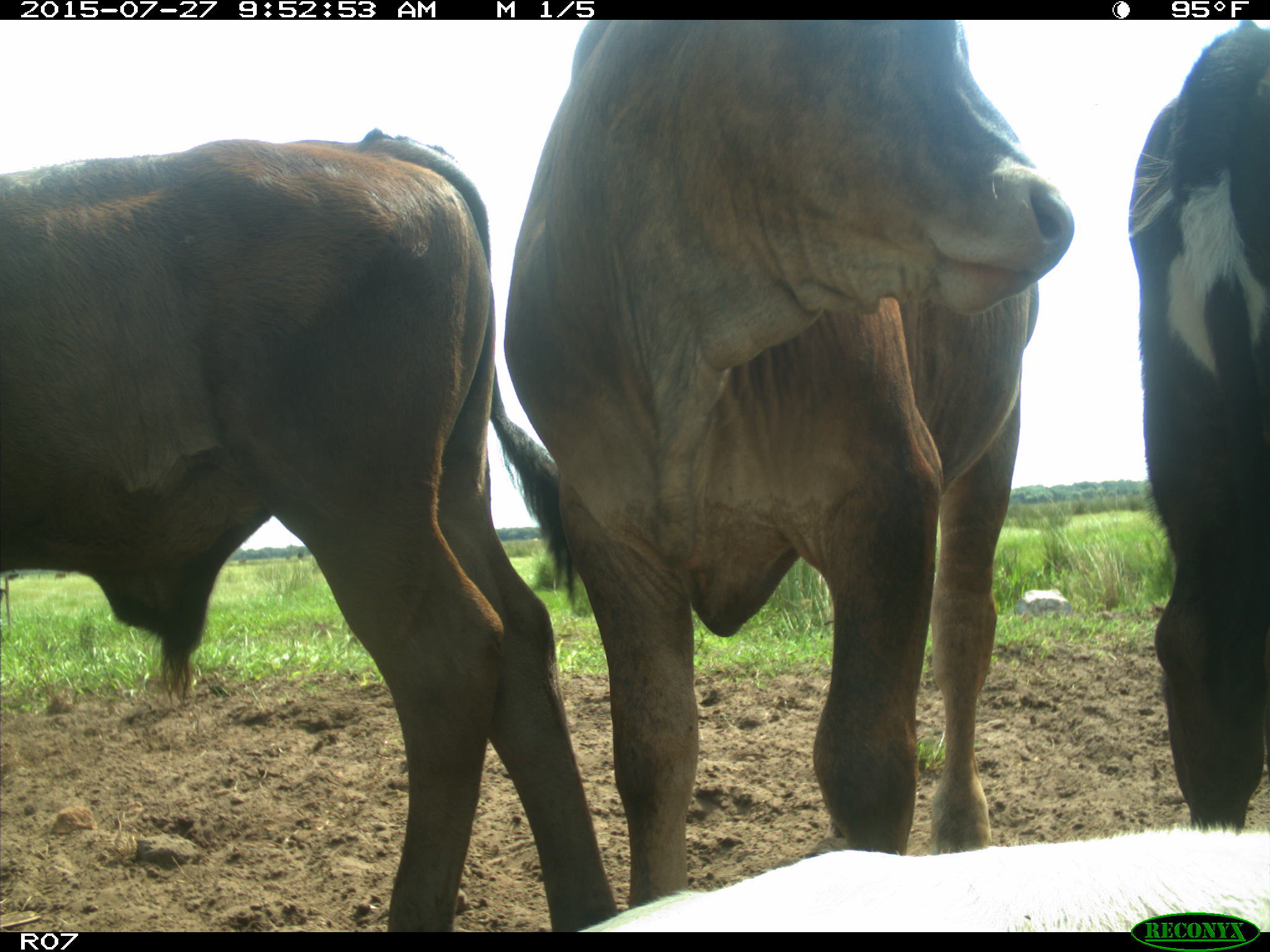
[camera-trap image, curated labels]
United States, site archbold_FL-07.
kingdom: Animalia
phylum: Chordata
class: Mammalia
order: Artiodactyla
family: Bovidae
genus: Bos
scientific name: Bos taurus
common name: domestic cow